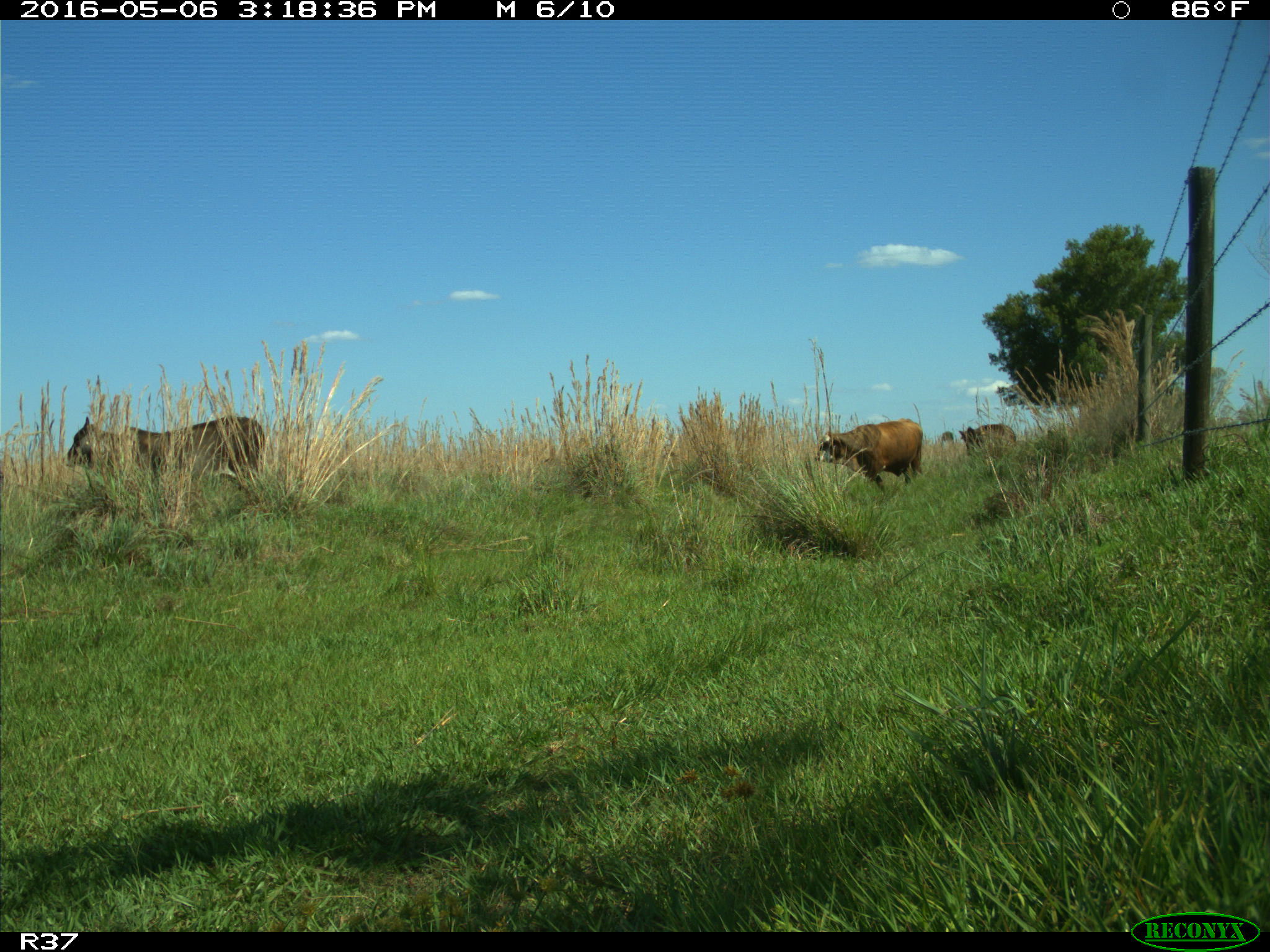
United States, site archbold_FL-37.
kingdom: Animalia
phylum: Chordata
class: Mammalia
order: Artiodactyla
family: Bovidae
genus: Bos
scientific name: Bos taurus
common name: domestic cow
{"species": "Bos taurus (domestic cow)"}